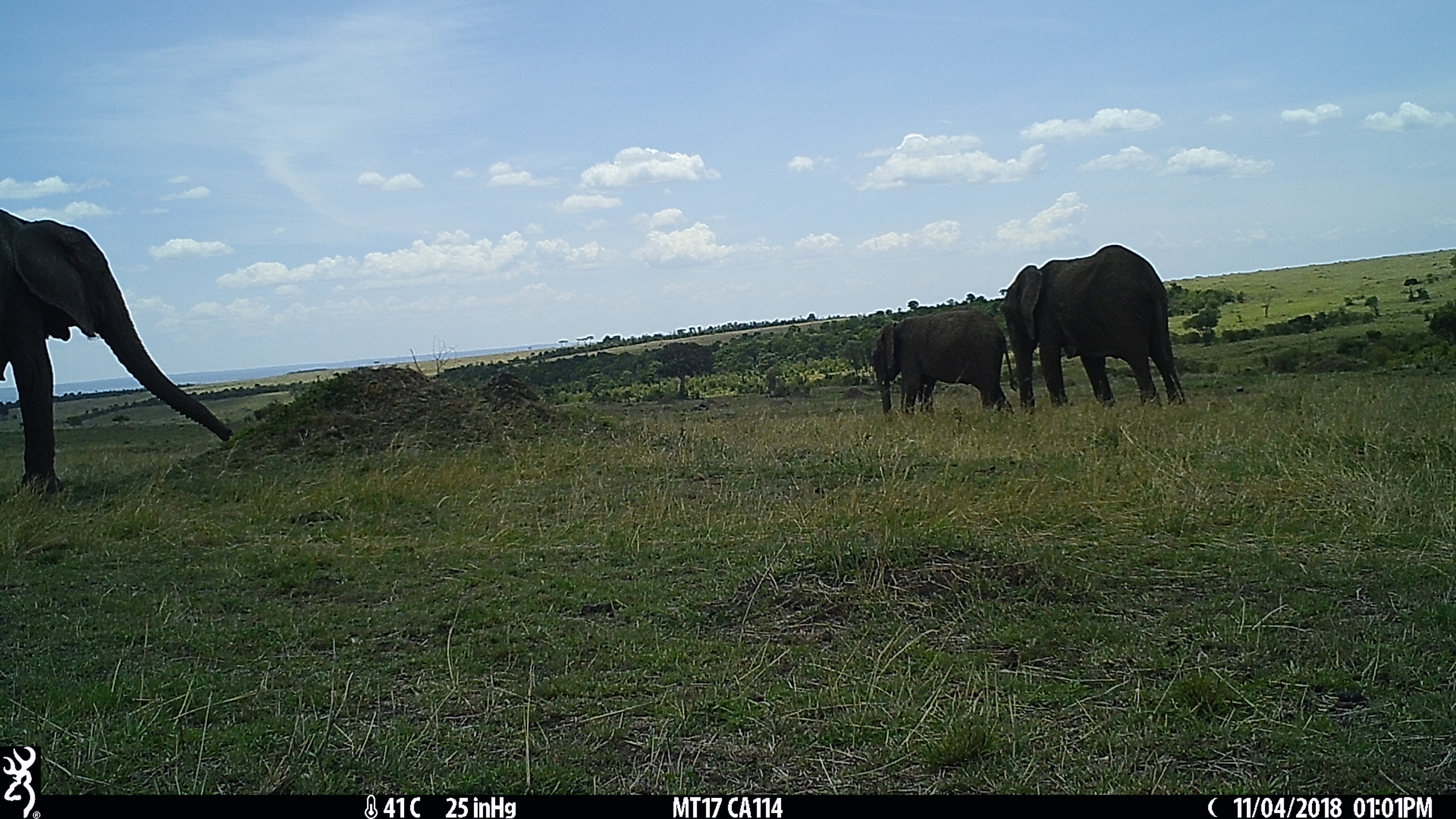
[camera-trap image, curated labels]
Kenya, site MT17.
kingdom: Animalia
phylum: Chordata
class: Mammalia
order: Proboscidea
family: Elephantidae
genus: Loxodonta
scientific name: Loxodonta africana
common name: elephant